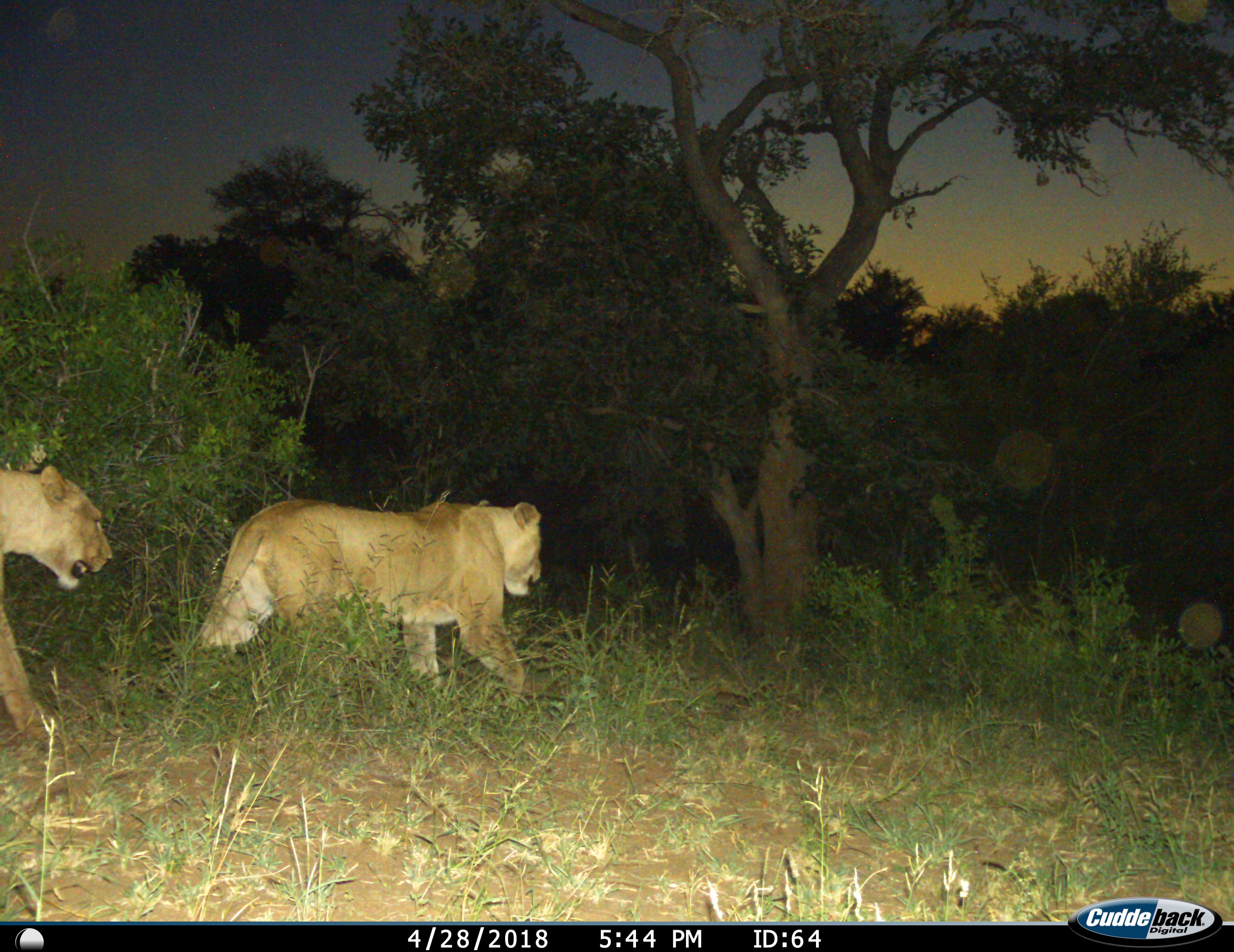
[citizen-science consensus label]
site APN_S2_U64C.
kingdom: Animalia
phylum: Chordata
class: Mammalia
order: Carnivora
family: Felidae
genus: Panthera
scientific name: Panthera leo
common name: lion female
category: lionfemale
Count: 2.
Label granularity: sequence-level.